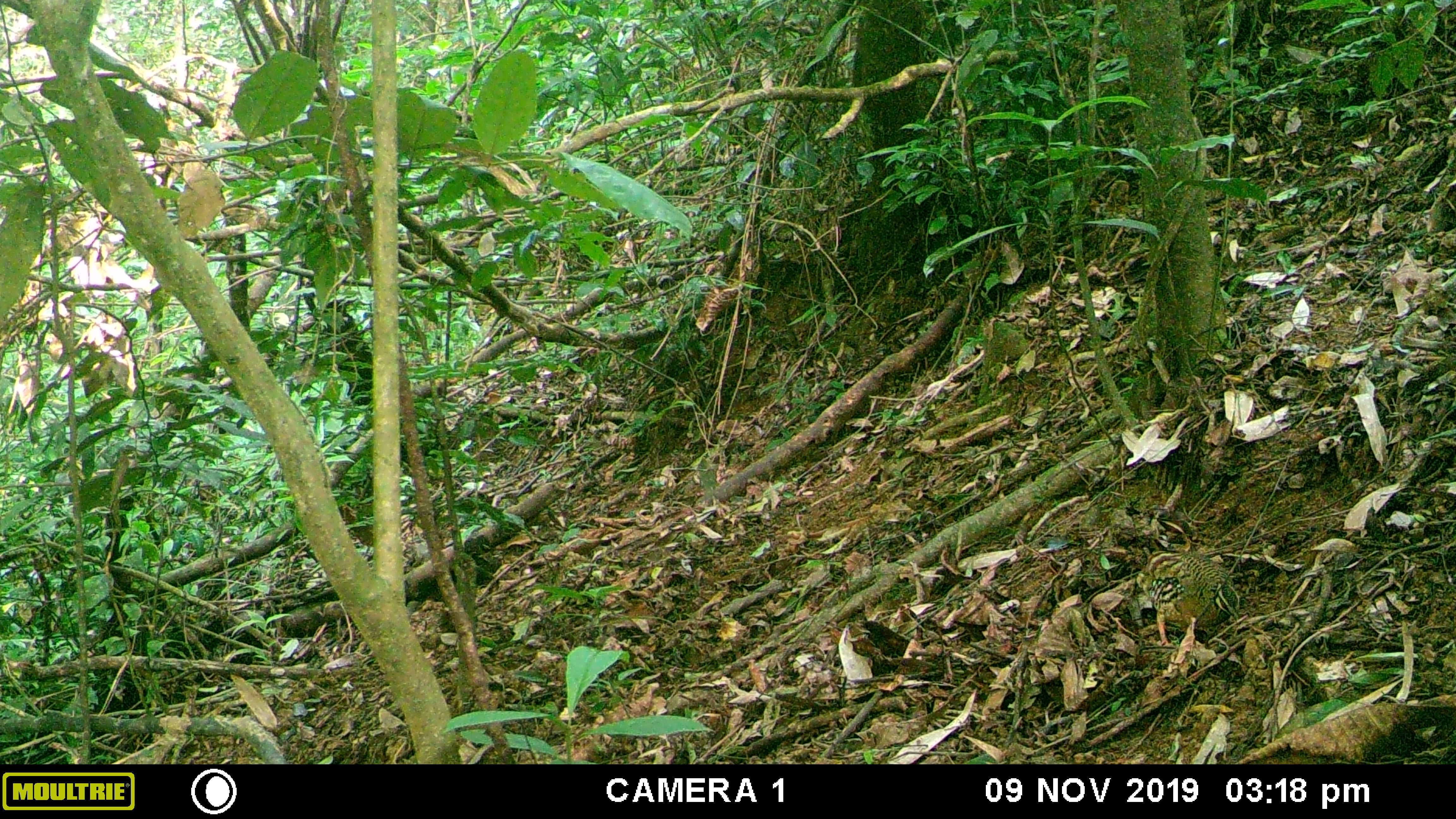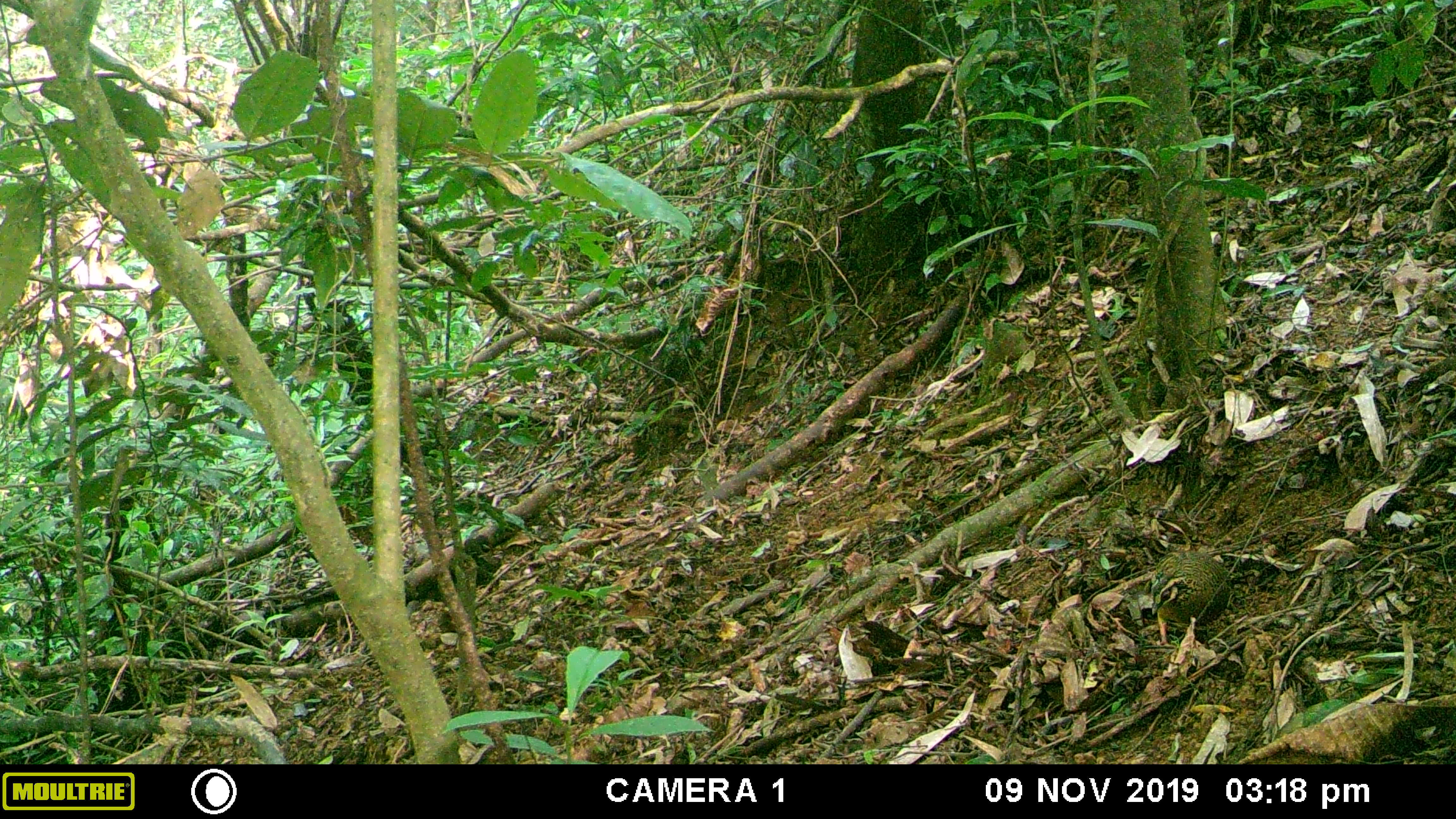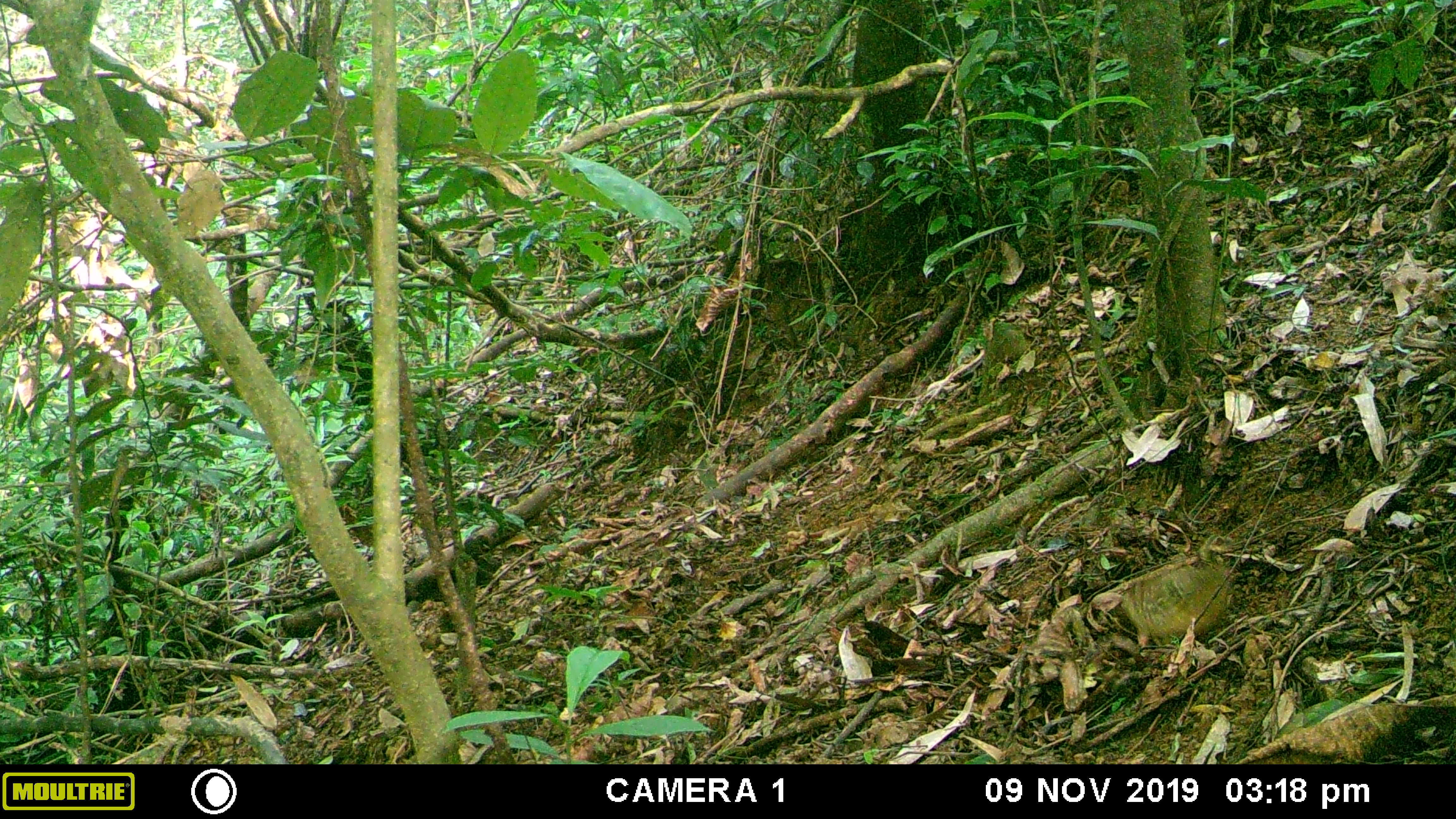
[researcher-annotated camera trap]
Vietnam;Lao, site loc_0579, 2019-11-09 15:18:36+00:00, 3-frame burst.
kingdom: Animalia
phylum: Chordata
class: Aves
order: Galliformes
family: Phasianidae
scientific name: Phasianidae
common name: partridge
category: unidentified partridge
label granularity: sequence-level